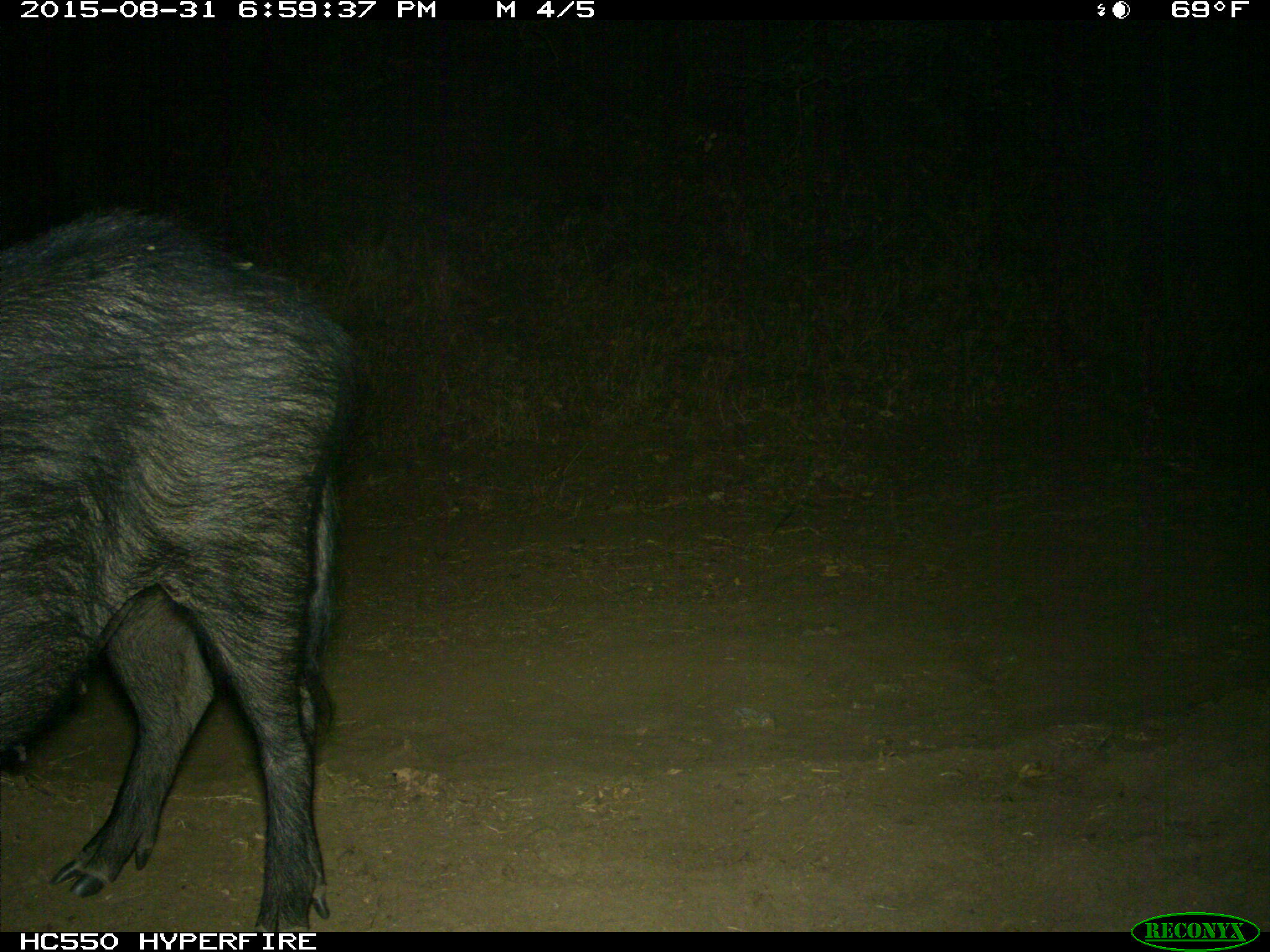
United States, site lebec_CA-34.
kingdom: Animalia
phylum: Chordata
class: Mammalia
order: Artiodactyla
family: Suidae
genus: Sus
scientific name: Sus scrofa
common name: wild boar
Sus scrofa (wild boar).